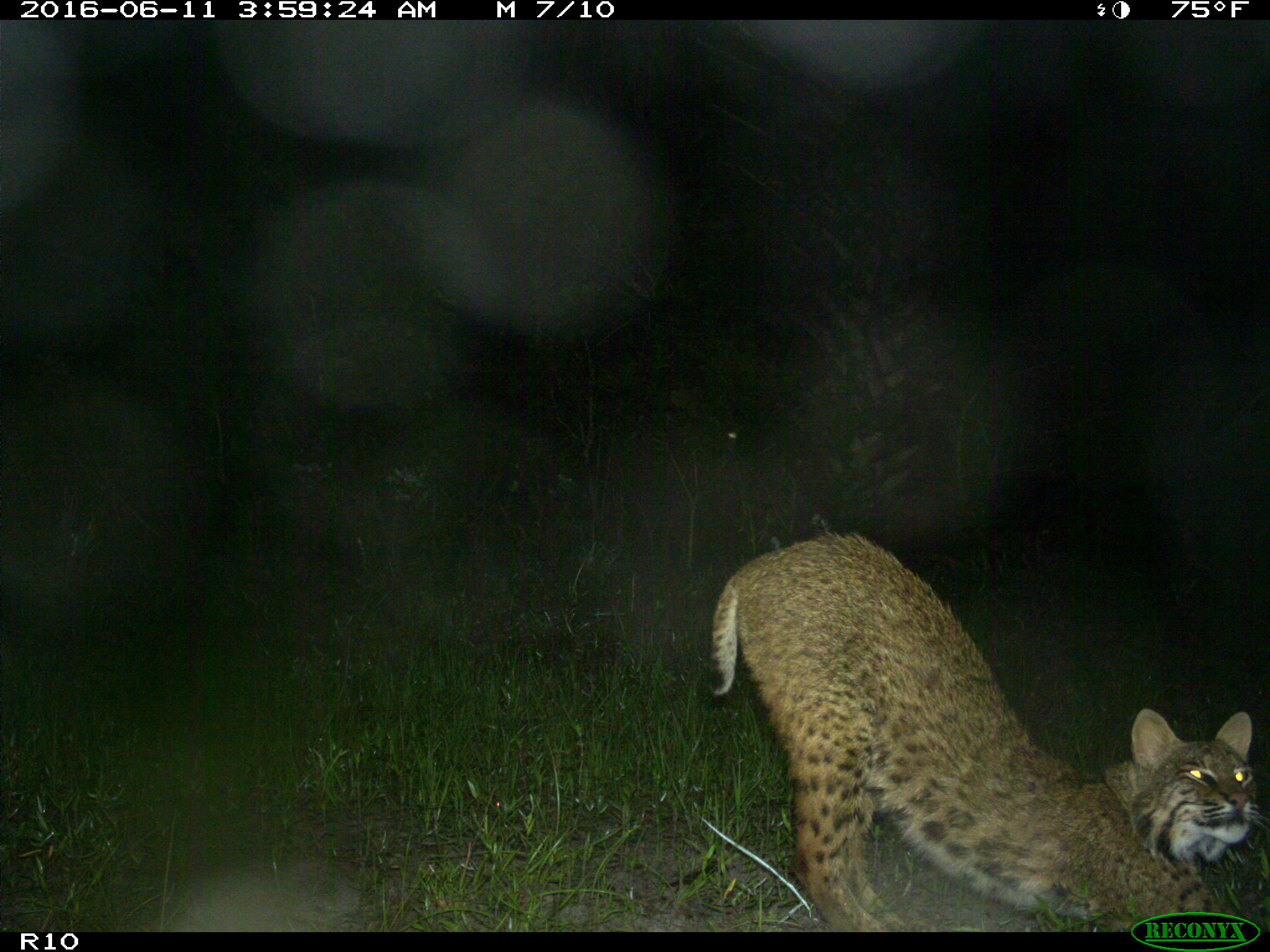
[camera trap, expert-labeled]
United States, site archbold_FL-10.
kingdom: Animalia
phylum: Chordata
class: Mammalia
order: Carnivora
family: Felidae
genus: Lynx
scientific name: Lynx rufus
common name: bobcat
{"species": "Lynx rufus (bobcat)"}